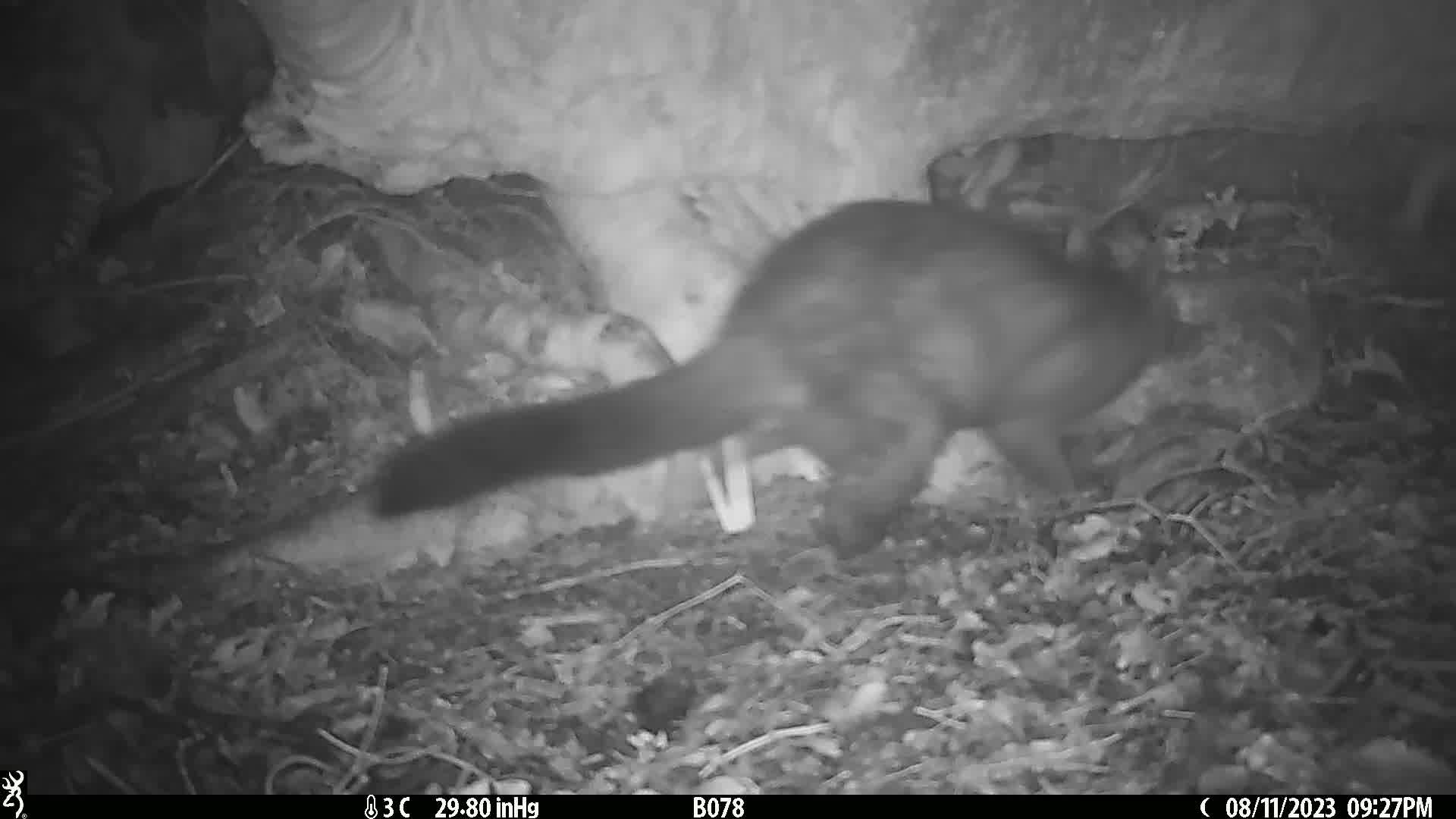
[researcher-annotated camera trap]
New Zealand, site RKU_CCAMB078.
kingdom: Animalia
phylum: Chordata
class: Mammalia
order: Diprotodontia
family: Phalangeridae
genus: Trichosurus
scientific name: Trichosurus vulpecula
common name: common brushtail possum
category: possum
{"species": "possum (common brushtail possum) (Trichosurus vulpecula)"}